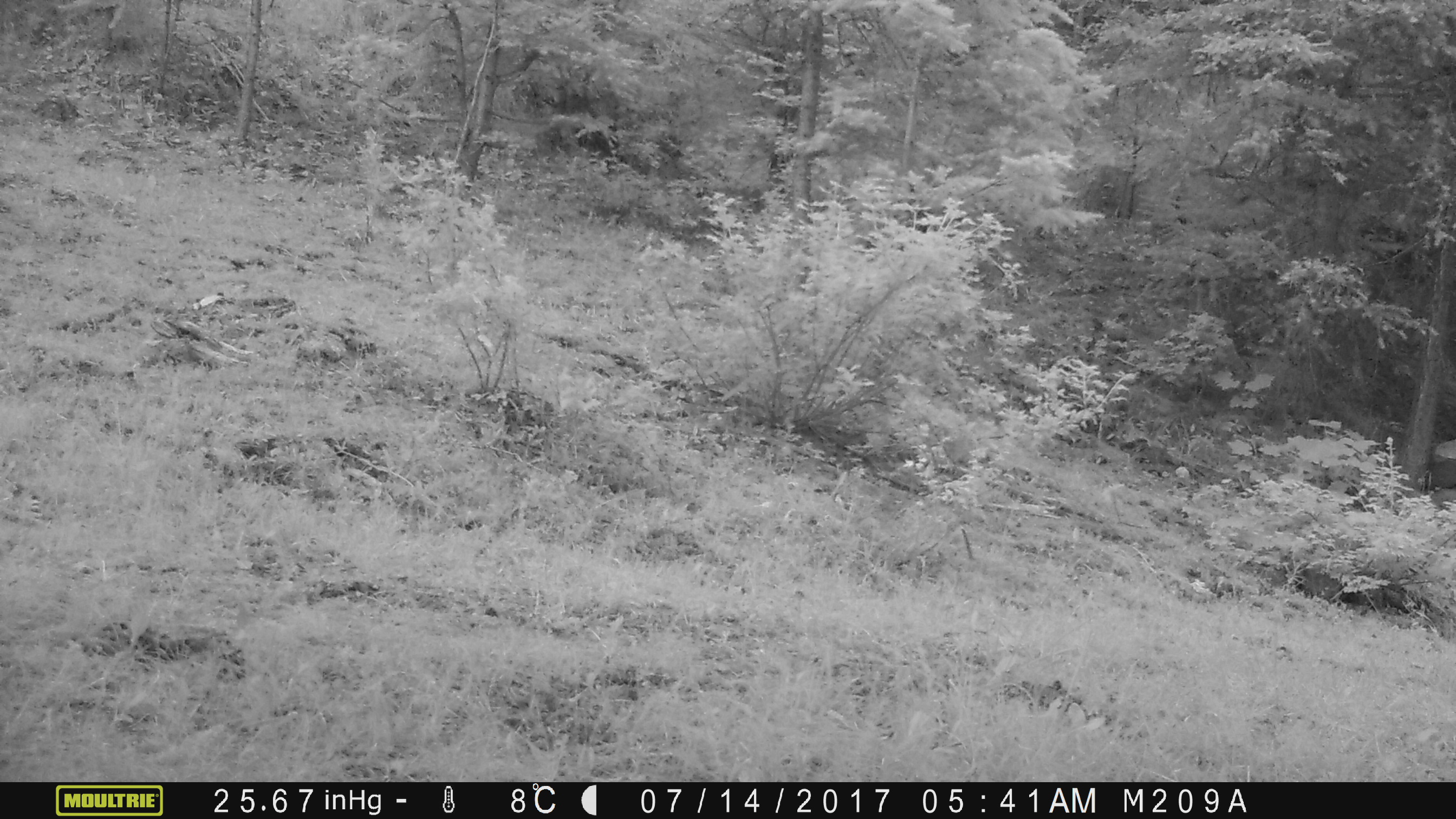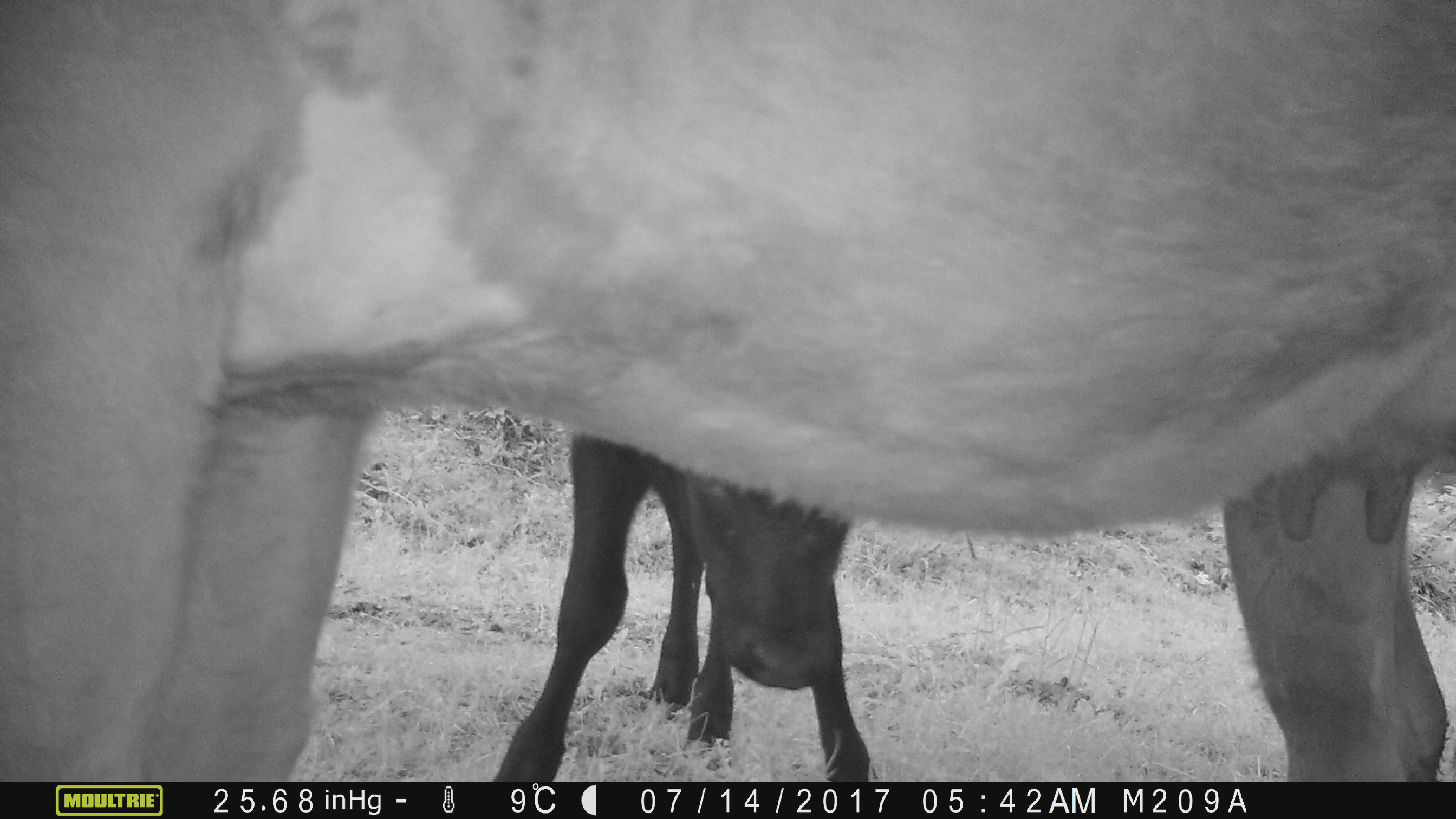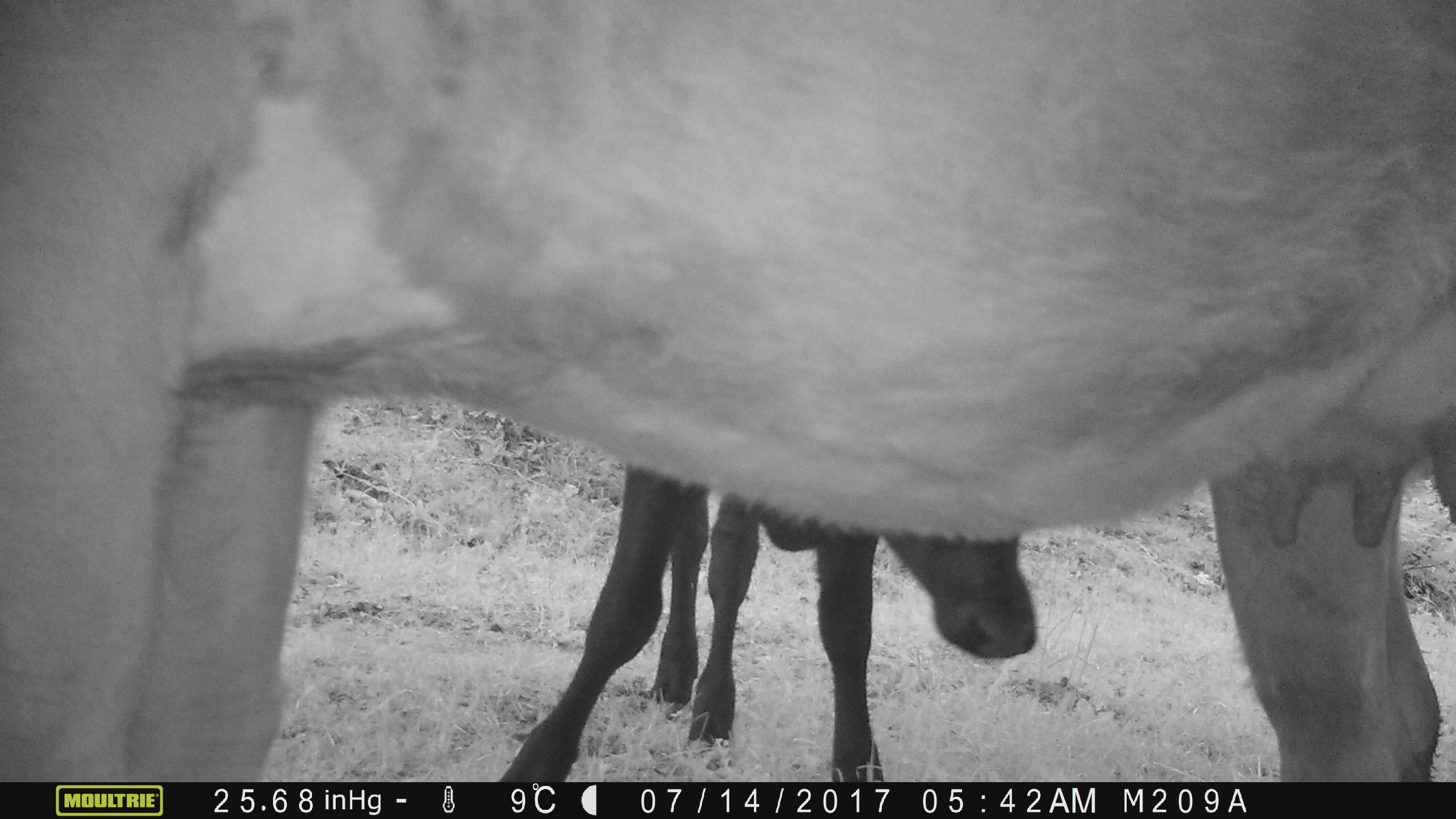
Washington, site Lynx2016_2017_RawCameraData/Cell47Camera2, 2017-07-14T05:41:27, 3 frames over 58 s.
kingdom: Animalia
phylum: Chordata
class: Mammalia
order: Artiodactyla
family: Bovidae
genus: Bos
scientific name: Bos taurus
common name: domestic cattle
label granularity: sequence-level